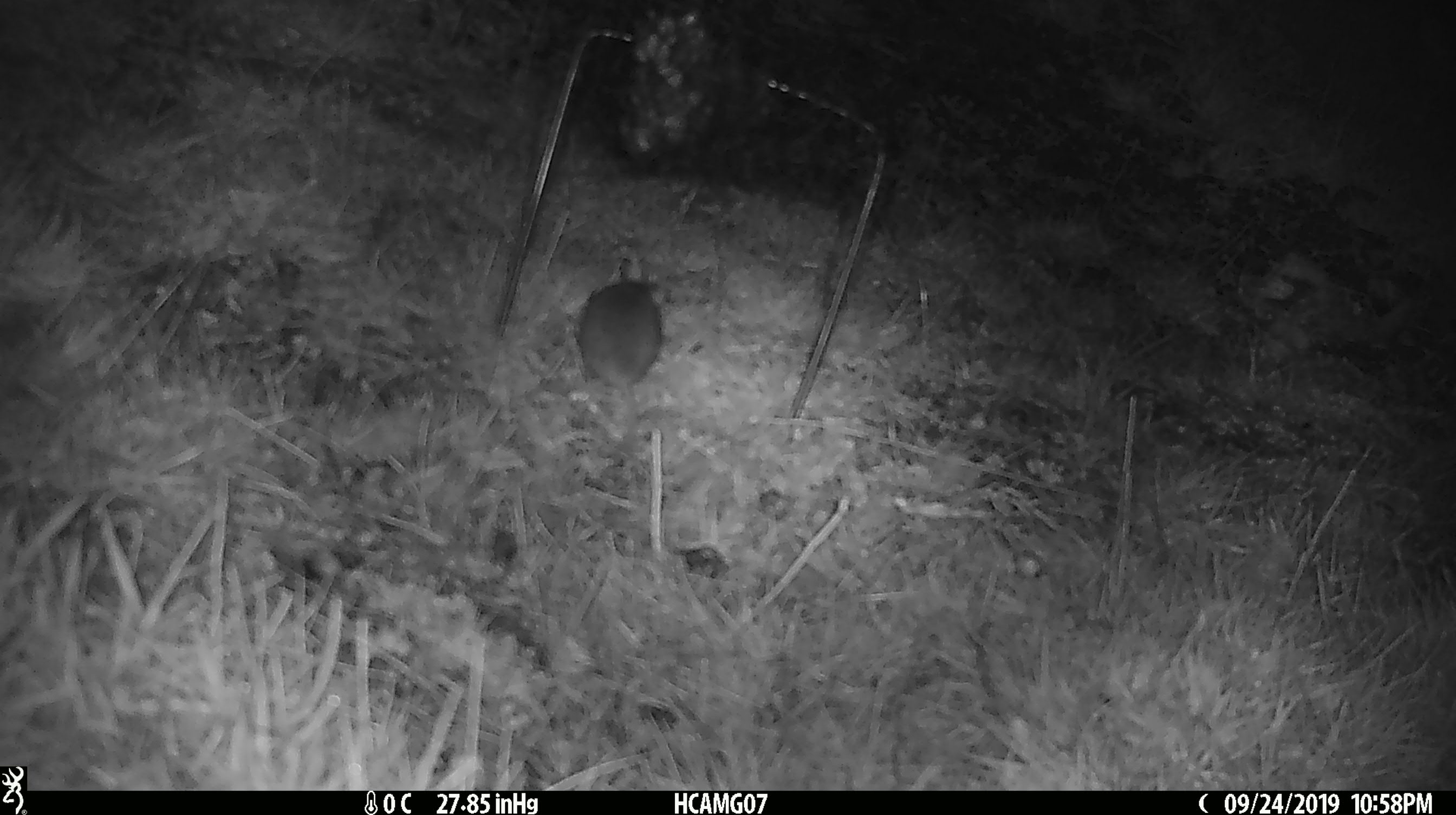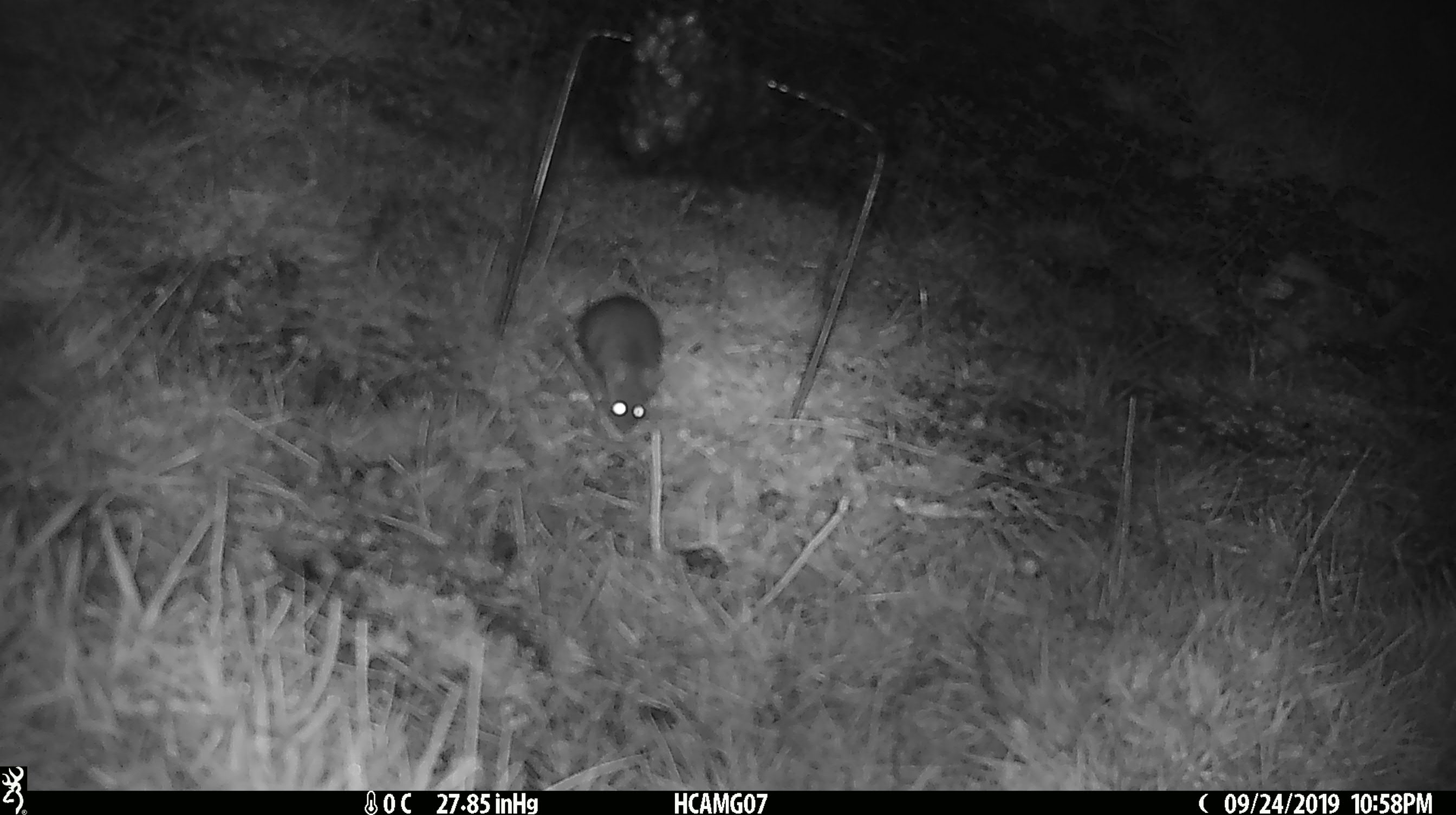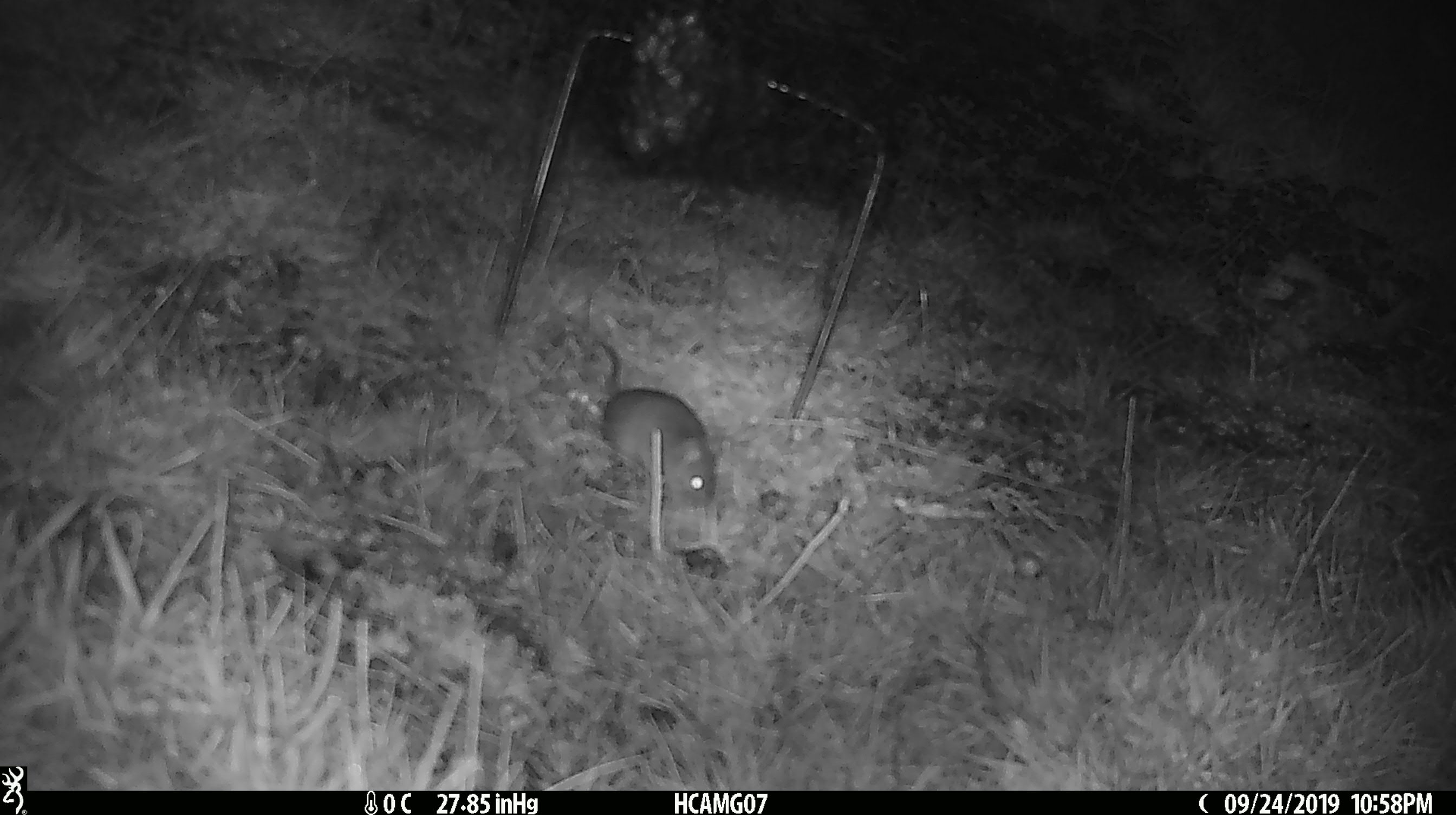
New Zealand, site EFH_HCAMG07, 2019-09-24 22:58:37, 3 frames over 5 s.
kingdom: Animalia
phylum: Chordata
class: Mammalia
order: Rodentia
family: Muridae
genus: Mus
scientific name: Mus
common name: mouse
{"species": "mouse (Mus)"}